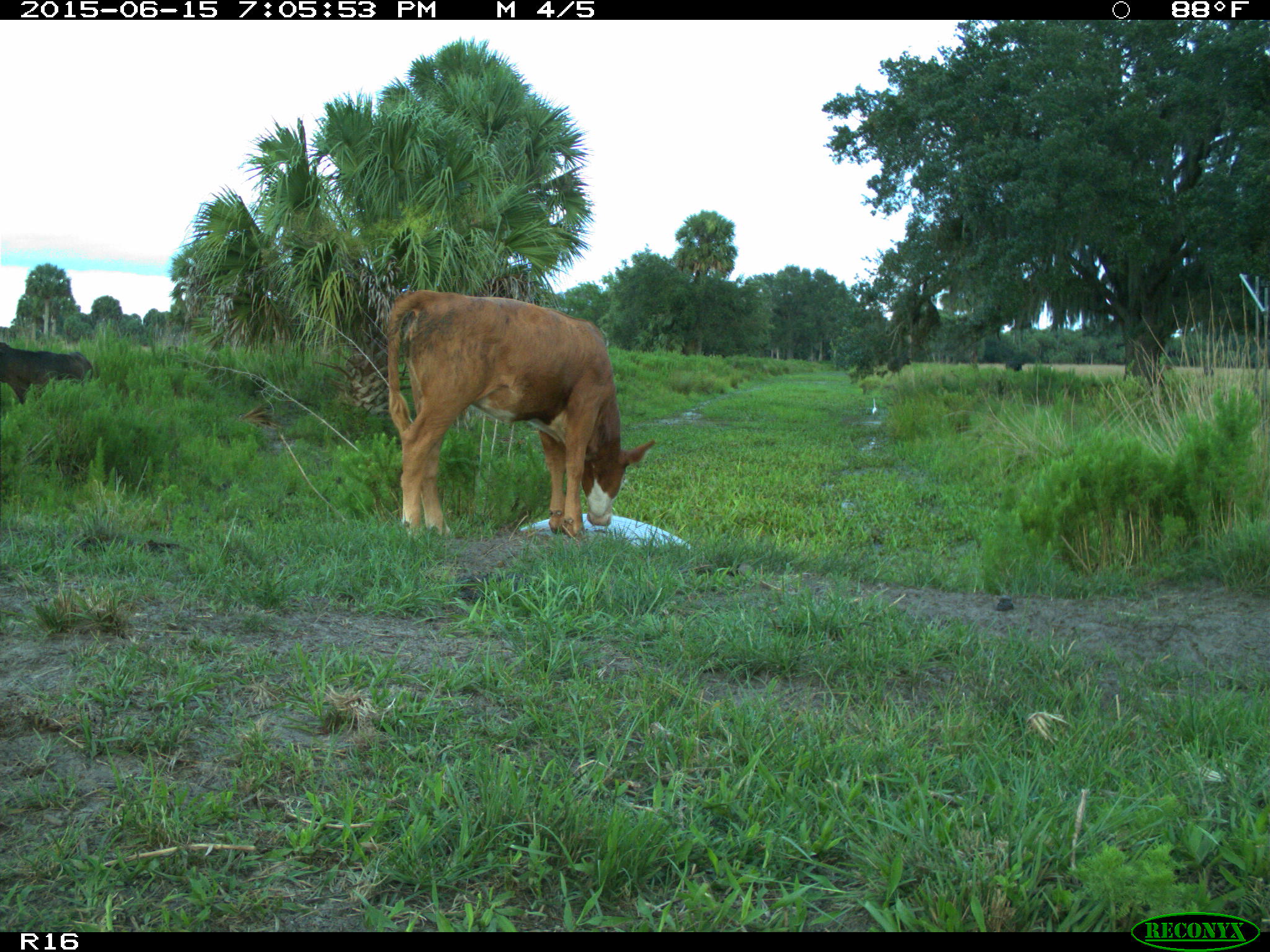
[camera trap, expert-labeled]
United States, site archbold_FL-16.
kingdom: Animalia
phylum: Chordata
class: Mammalia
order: Artiodactyla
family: Bovidae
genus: Bos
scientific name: Bos taurus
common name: domestic cow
Bos taurus (domestic cow).